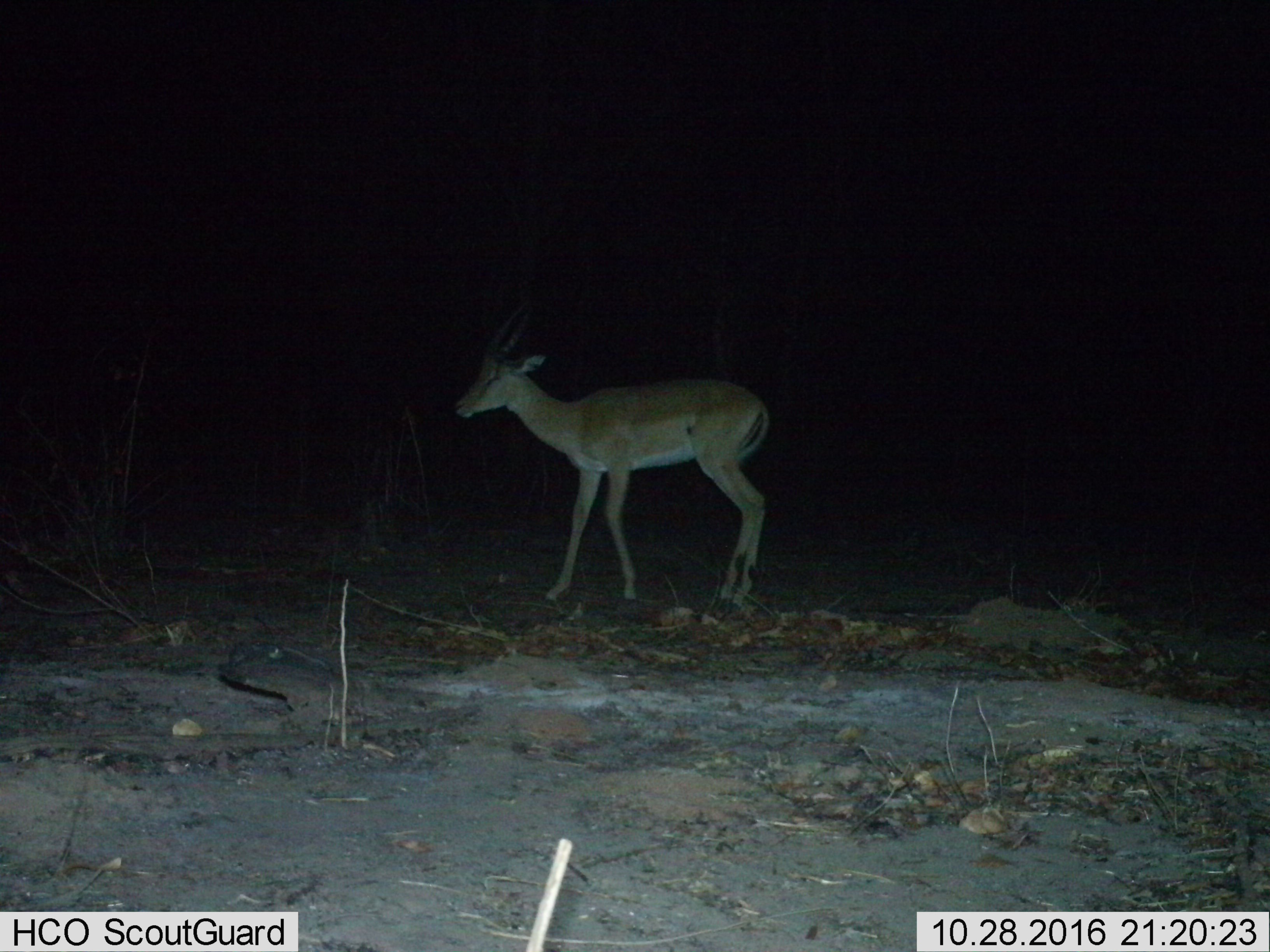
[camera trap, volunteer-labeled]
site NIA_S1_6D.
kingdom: Animalia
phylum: Chordata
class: Mammalia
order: Artiodactyla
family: Bovidae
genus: Aepyceros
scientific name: Aepyceros melampus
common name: impala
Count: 1.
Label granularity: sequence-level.